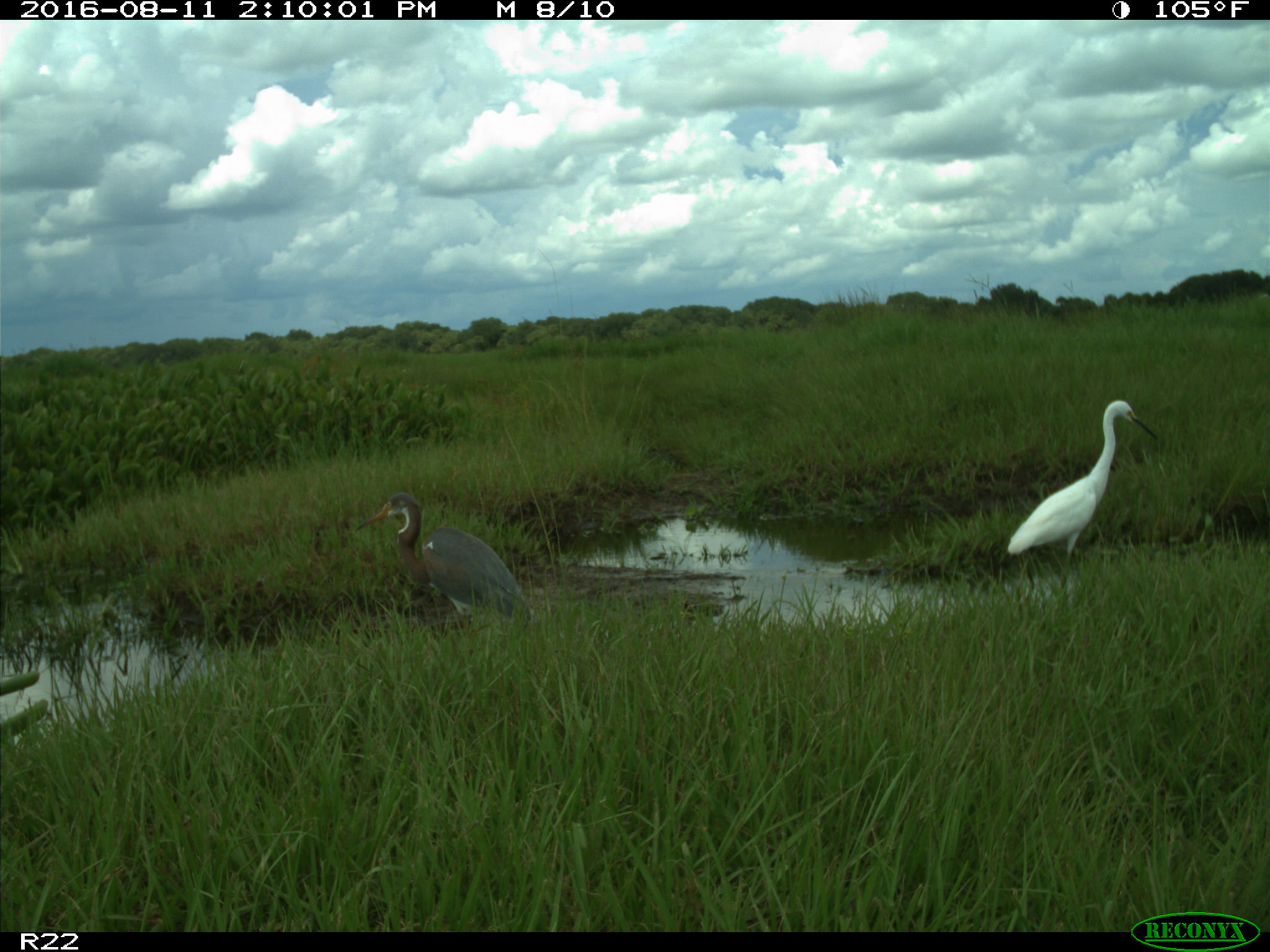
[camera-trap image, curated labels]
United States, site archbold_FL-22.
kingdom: Animalia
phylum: Chordata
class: Aves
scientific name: Aves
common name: birds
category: unidentified bird